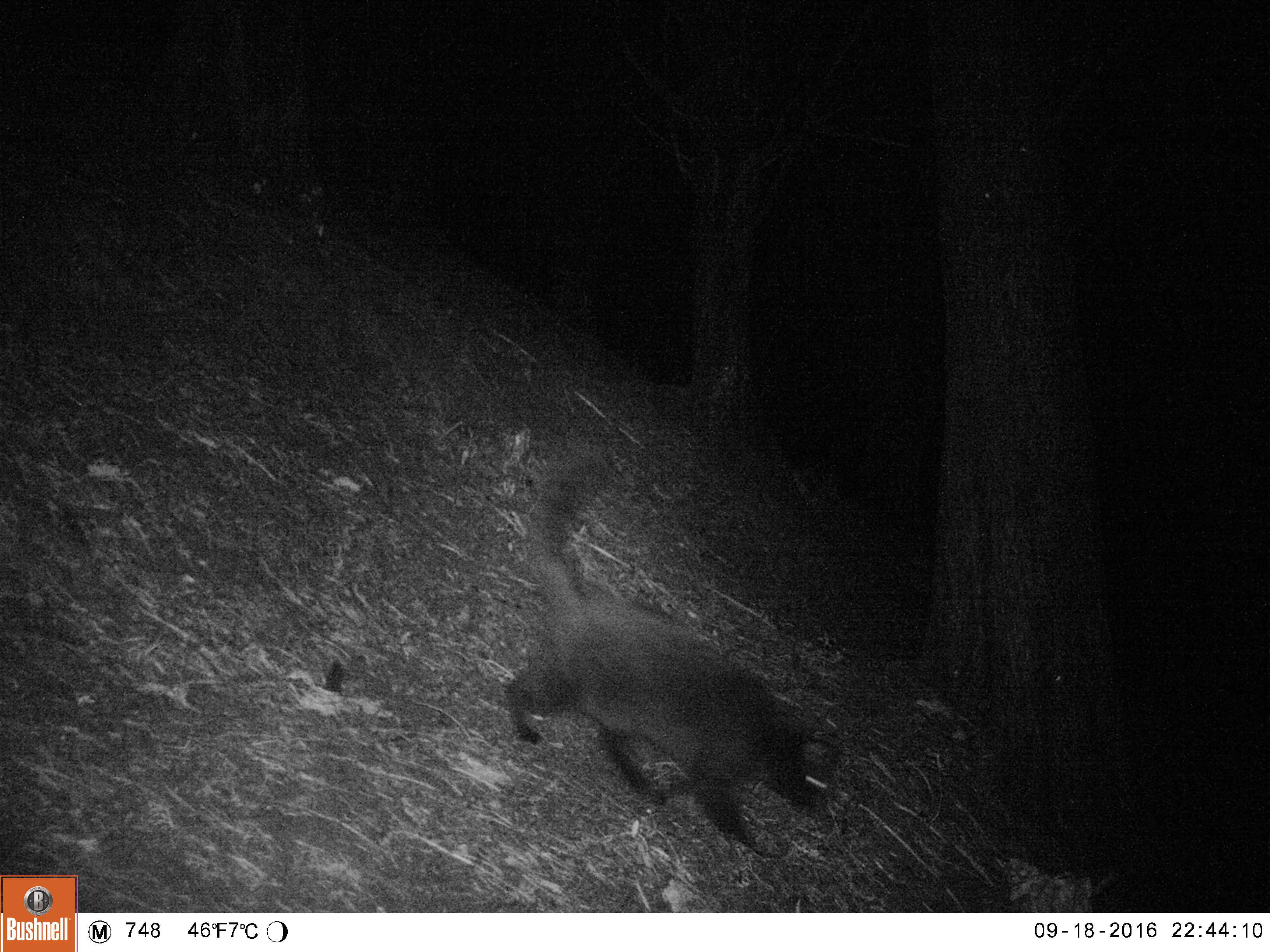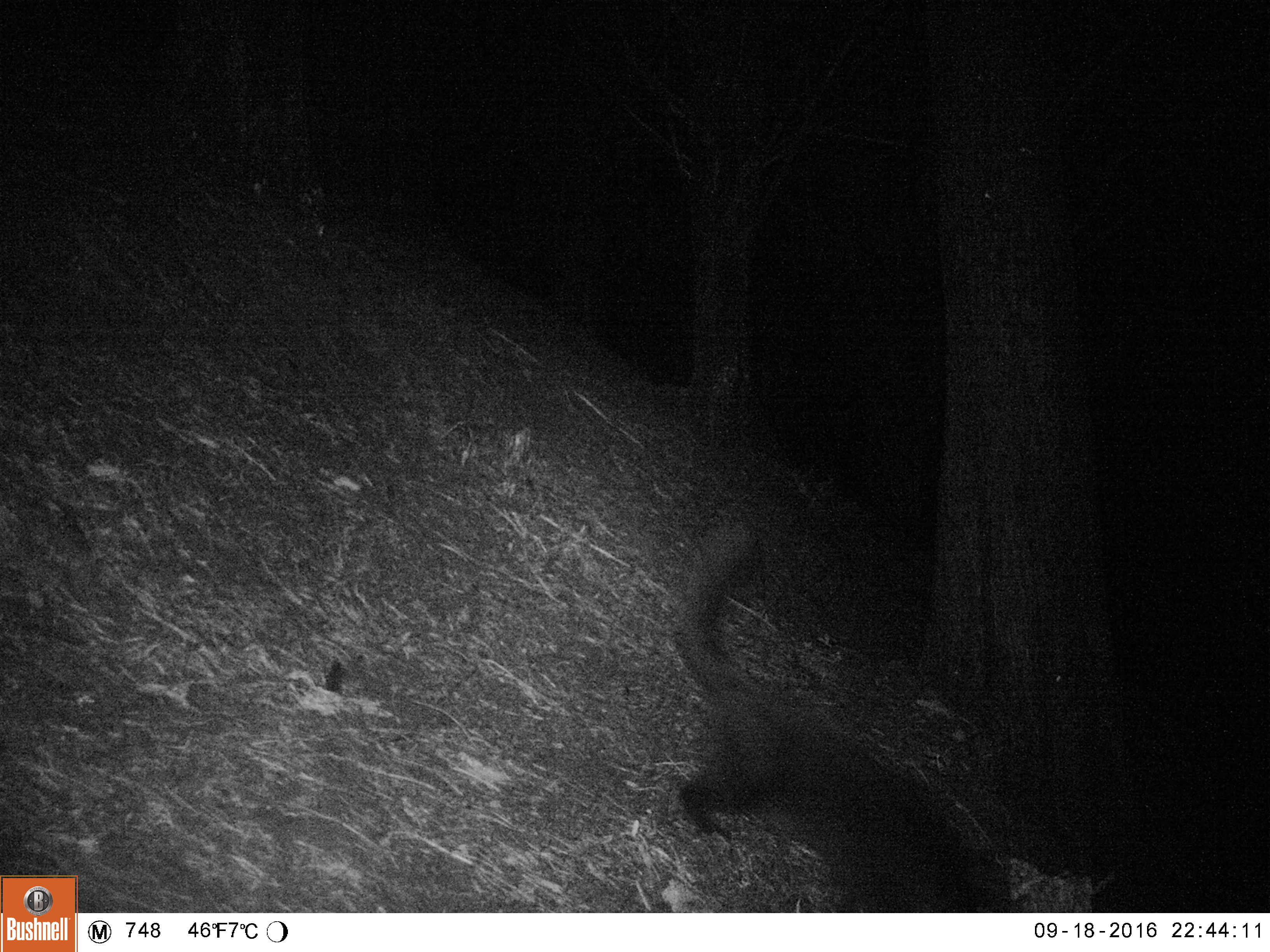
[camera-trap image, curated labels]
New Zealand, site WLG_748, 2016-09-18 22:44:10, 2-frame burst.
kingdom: Animalia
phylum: Chordata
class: Mammalia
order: Carnivora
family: Felidae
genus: Felis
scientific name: Felis catus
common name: domestic cat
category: cat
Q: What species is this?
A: Cat (domestic cat) (Felis catus).